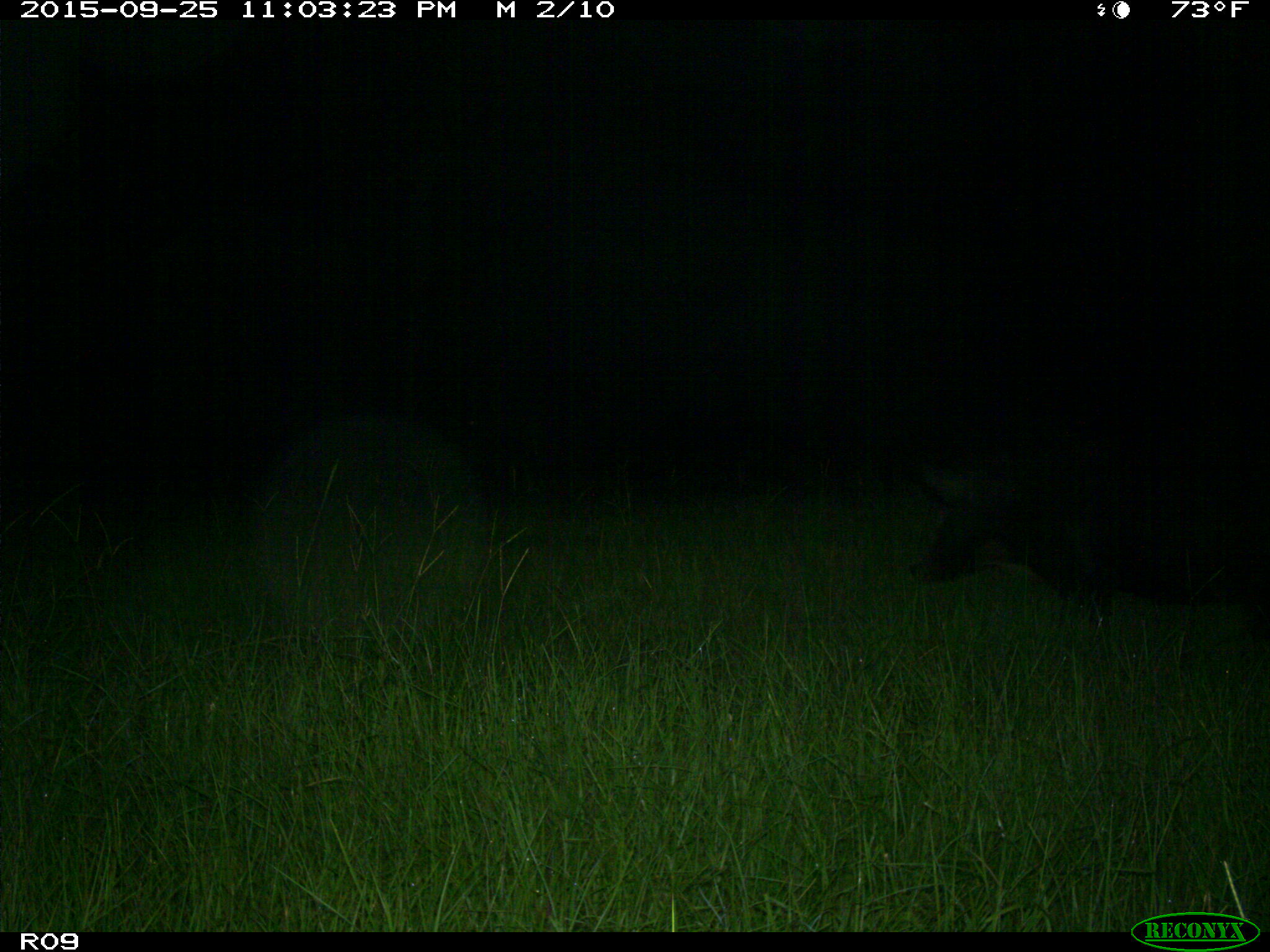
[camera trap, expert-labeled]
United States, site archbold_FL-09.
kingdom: Animalia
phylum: Chordata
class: Mammalia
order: Artiodactyla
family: Suidae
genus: Sus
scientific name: Sus scrofa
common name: wild boar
Sus scrofa (wild boar).